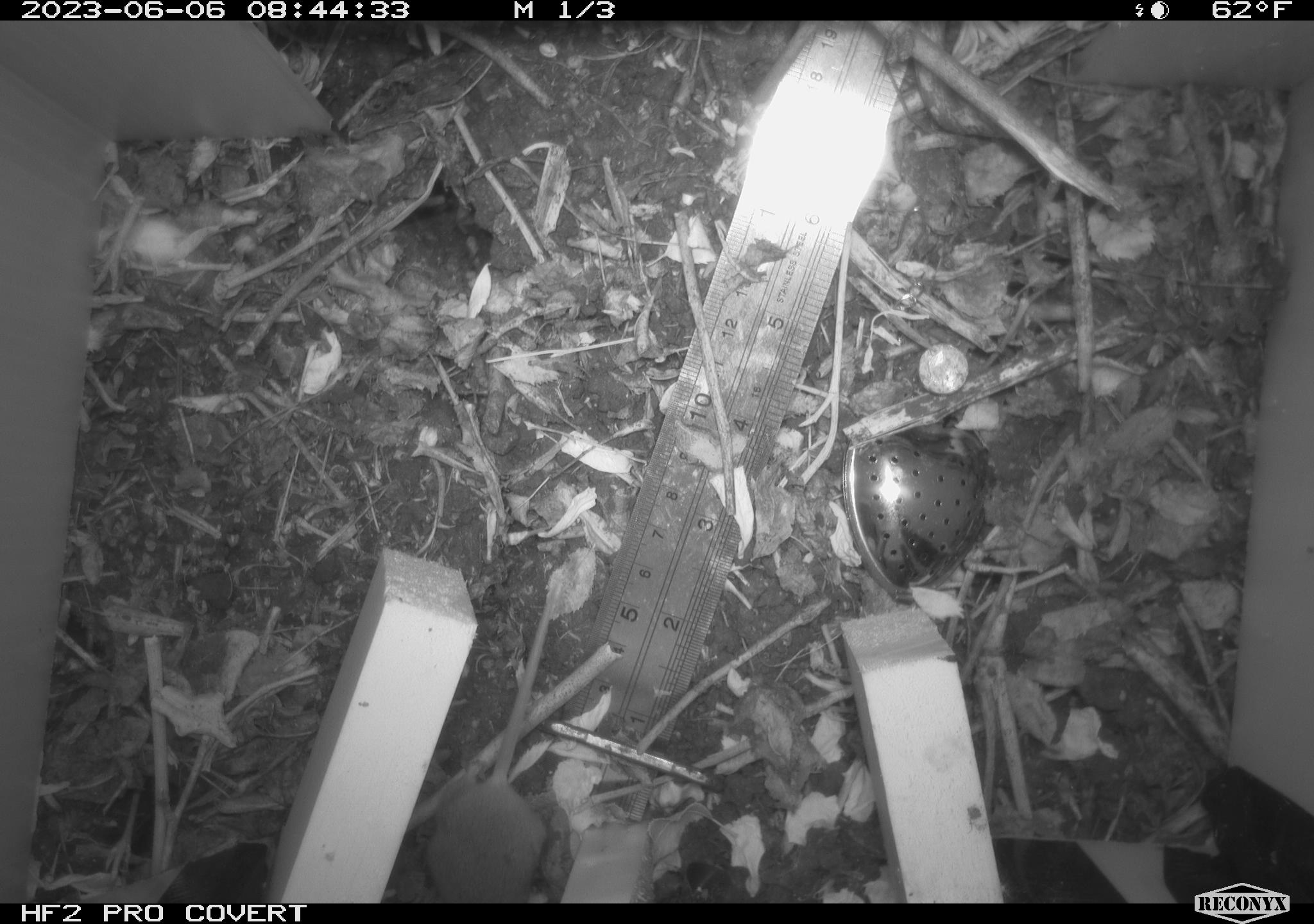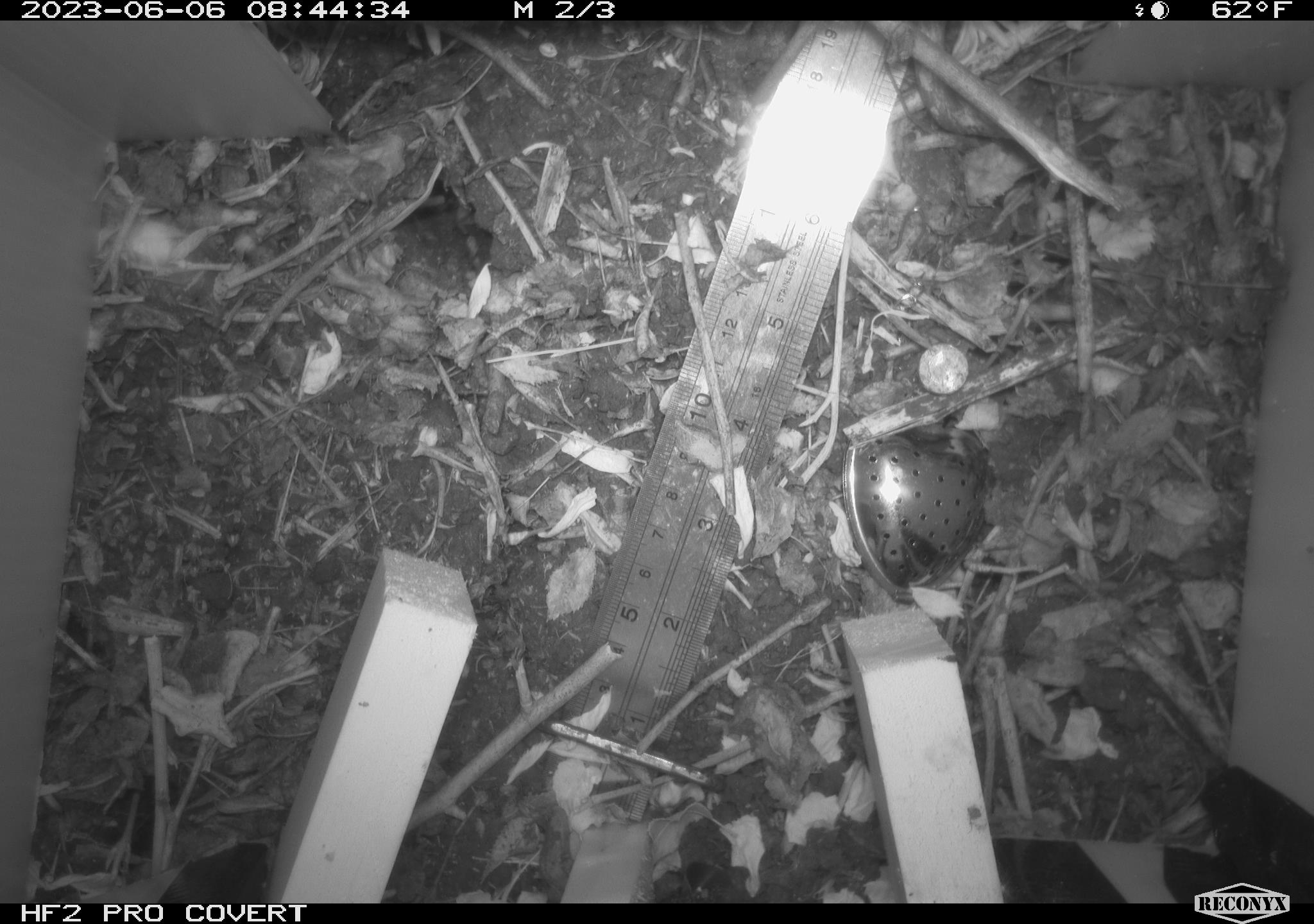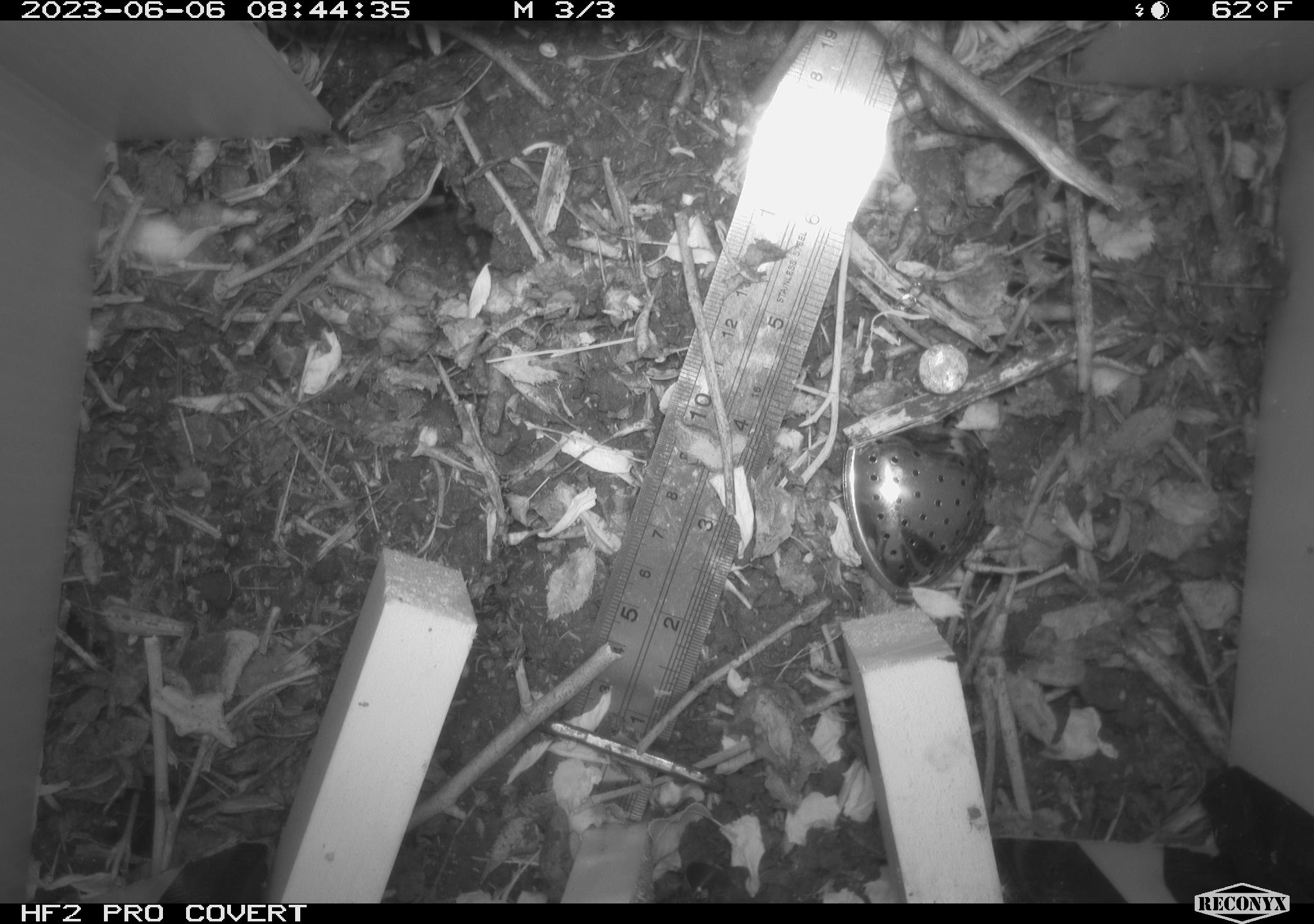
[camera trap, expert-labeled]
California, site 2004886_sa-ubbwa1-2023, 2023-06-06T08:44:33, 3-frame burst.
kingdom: Animalia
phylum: Chordata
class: Mammalia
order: Rodentia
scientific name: Rodentia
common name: rodent